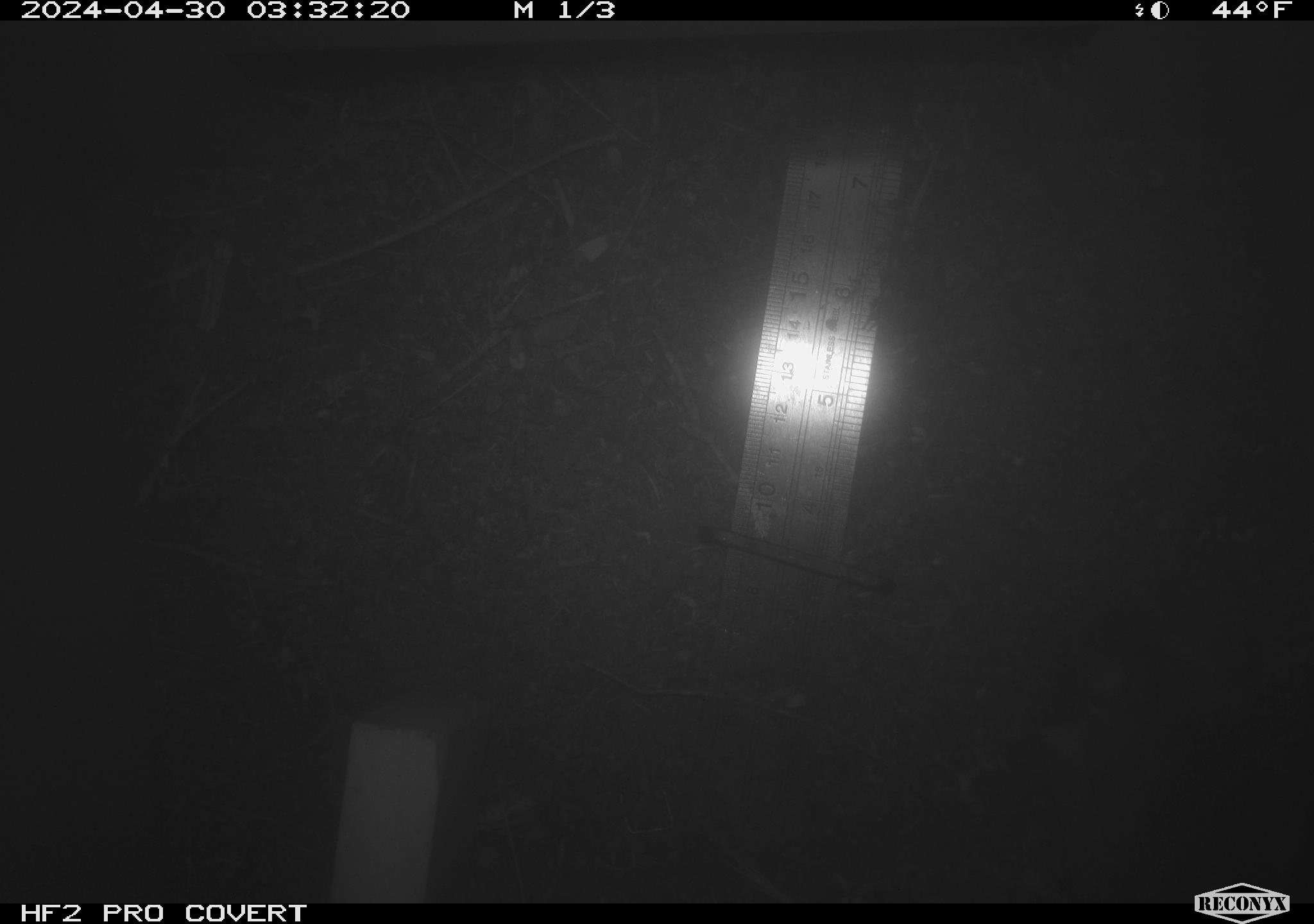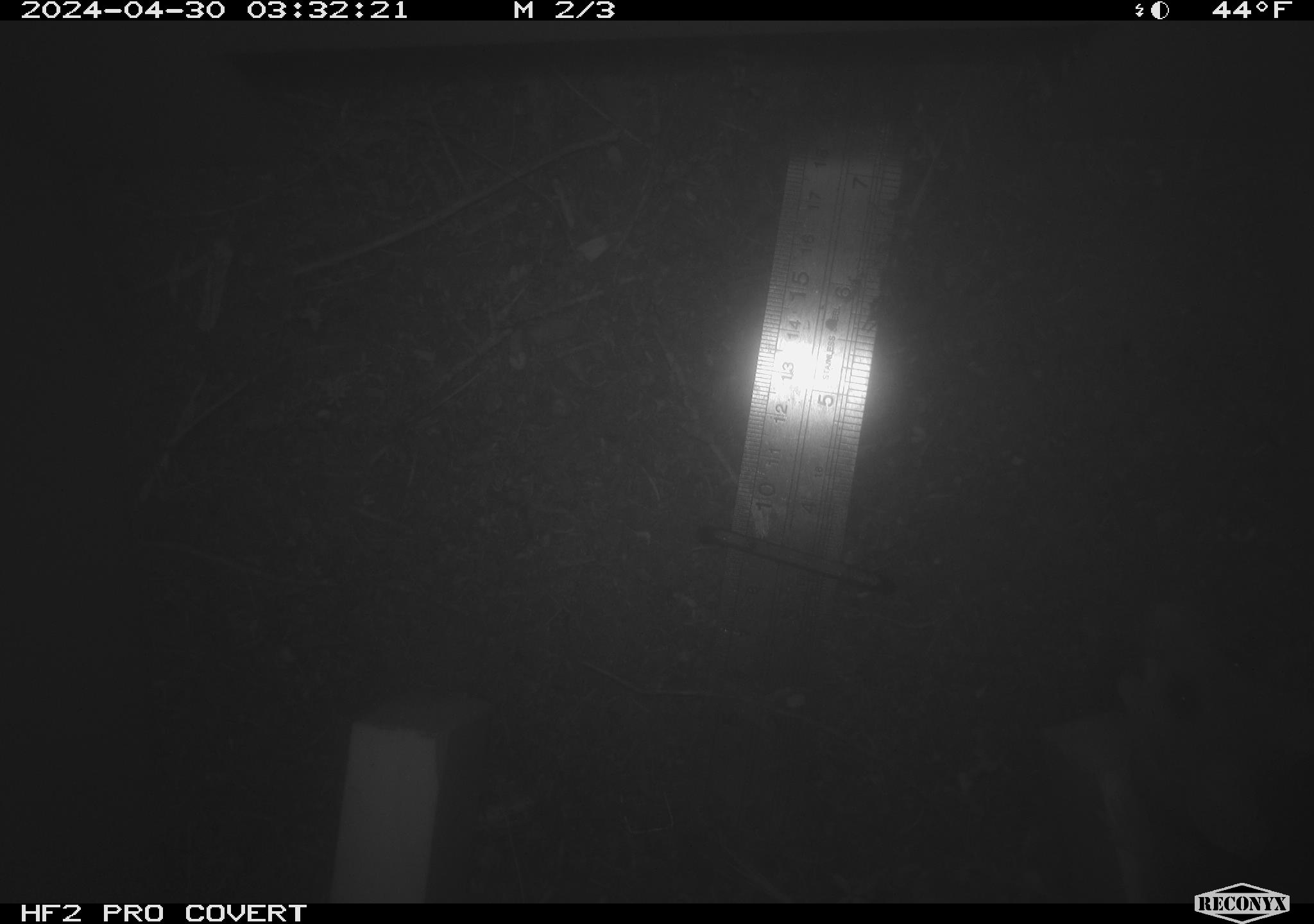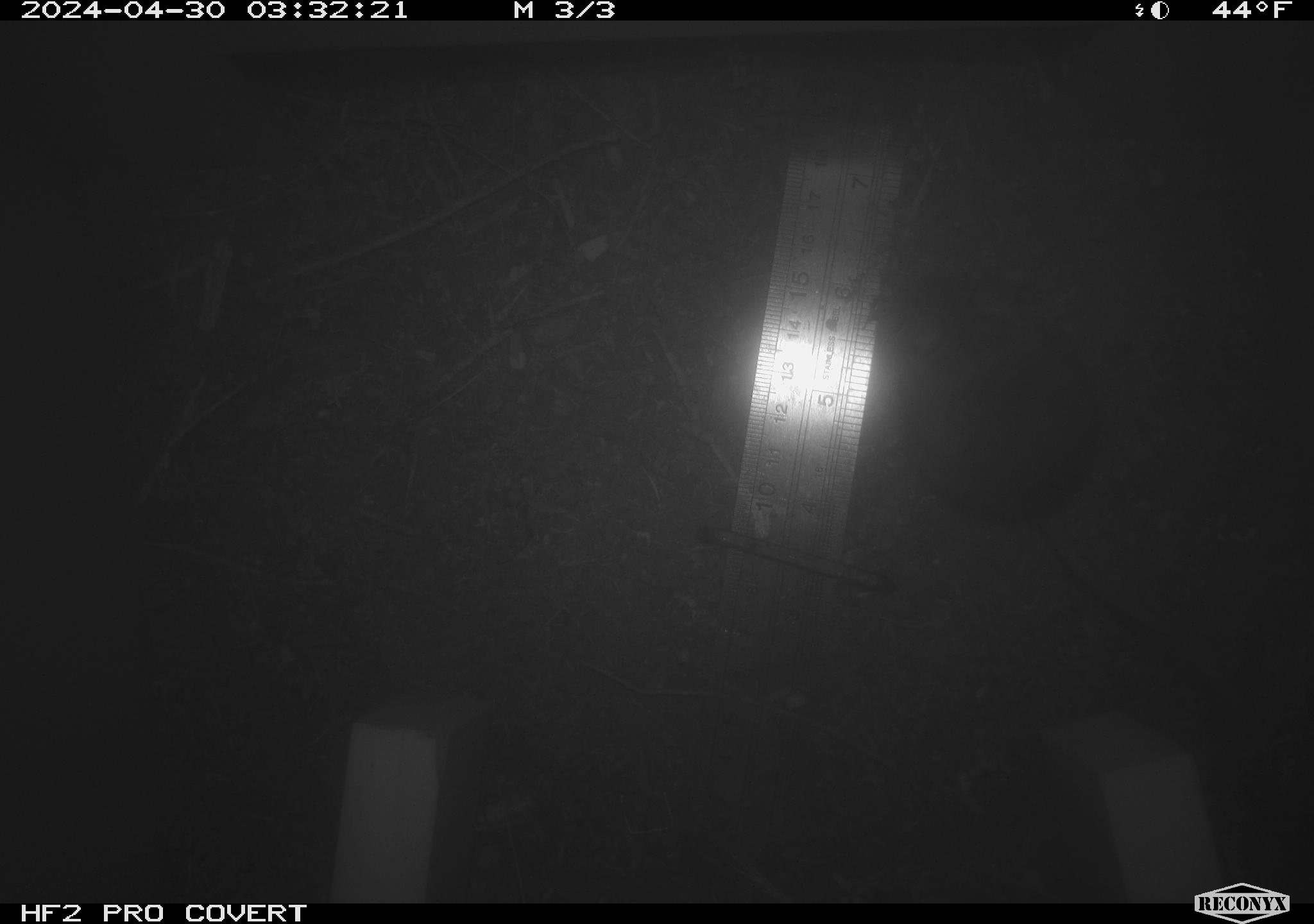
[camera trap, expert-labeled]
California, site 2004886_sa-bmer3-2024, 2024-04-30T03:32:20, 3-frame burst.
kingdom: Animalia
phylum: Chordata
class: Mammalia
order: Rodentia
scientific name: Rodentia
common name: mouse species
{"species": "mouse species (Rodentia)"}